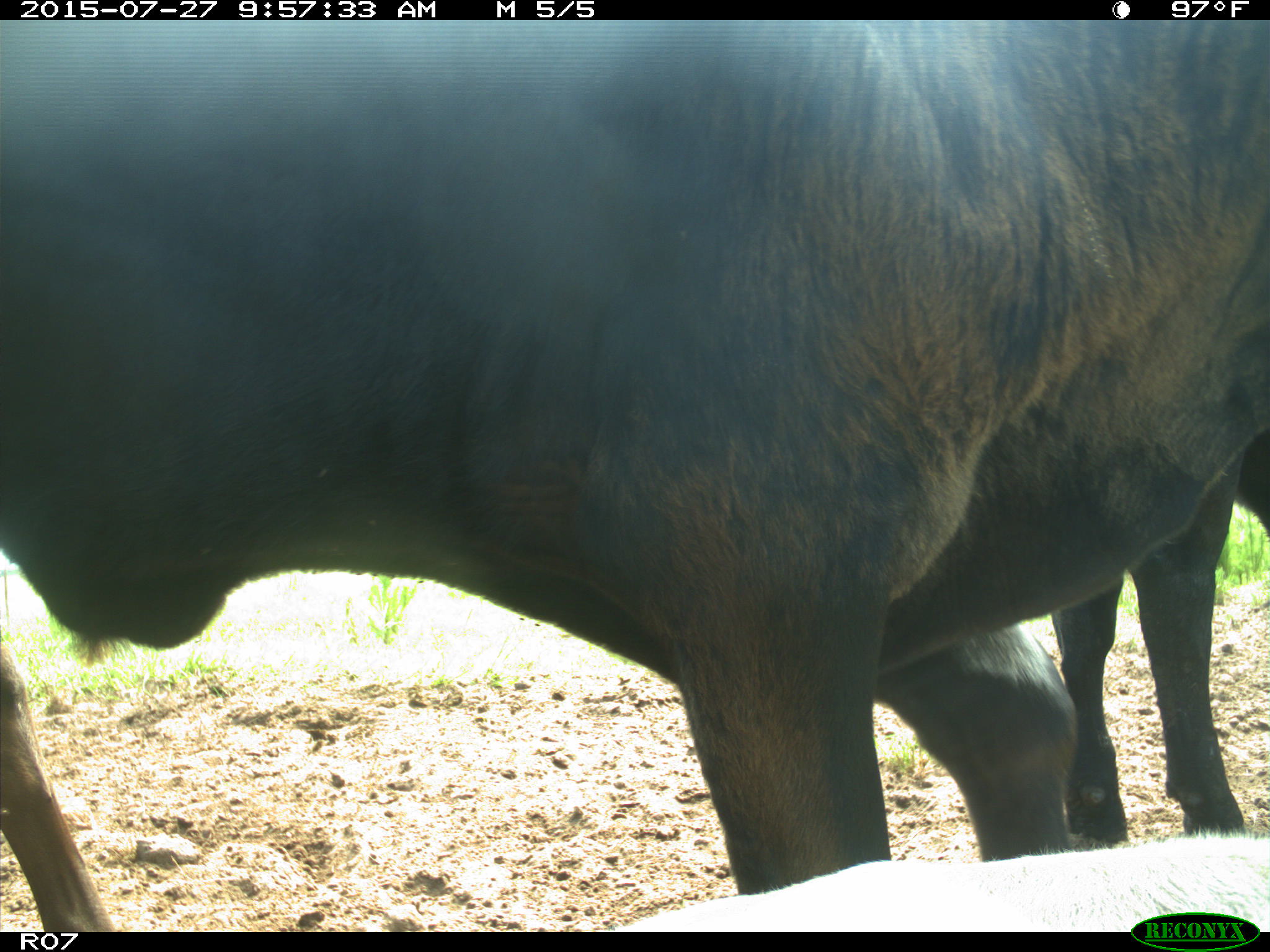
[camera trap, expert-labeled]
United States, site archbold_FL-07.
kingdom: Animalia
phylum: Chordata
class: Mammalia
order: Artiodactyla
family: Bovidae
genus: Bos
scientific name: Bos taurus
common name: domestic cow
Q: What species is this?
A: Bos taurus (domestic cow).